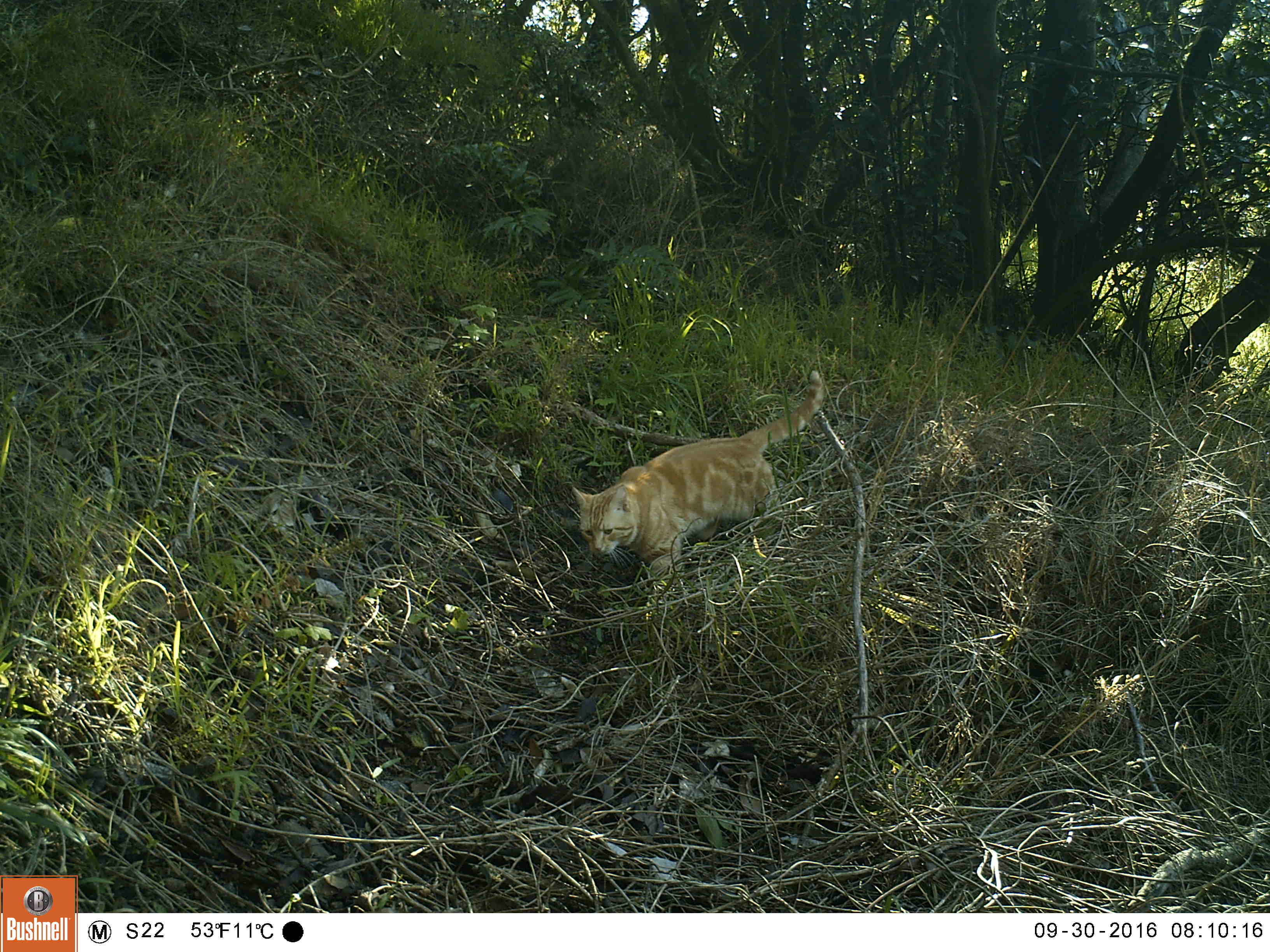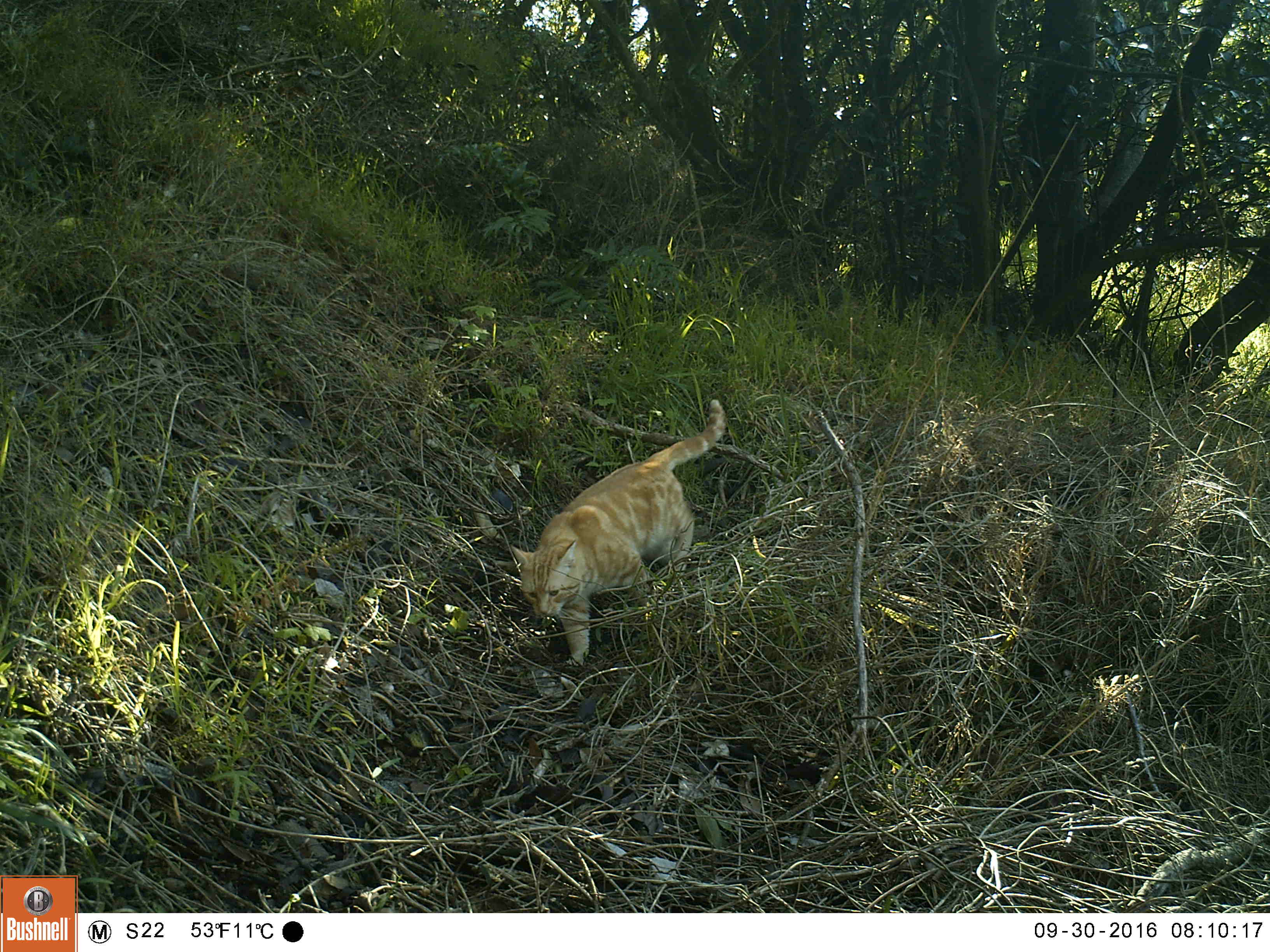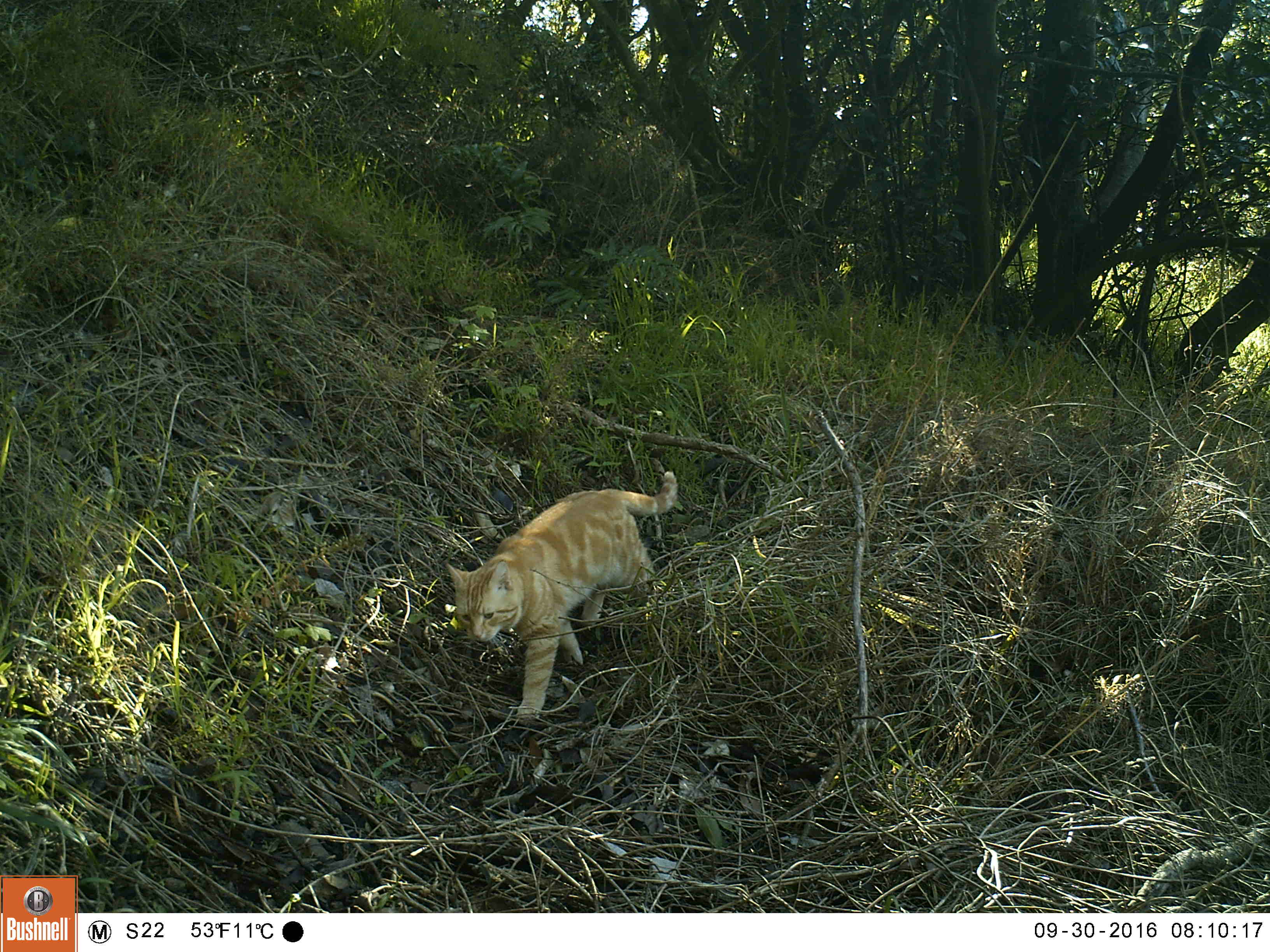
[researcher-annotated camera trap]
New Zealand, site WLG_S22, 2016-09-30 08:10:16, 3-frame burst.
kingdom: Animalia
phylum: Chordata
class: Mammalia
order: Carnivora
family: Felidae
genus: Felis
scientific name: Felis catus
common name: domestic cat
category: cat